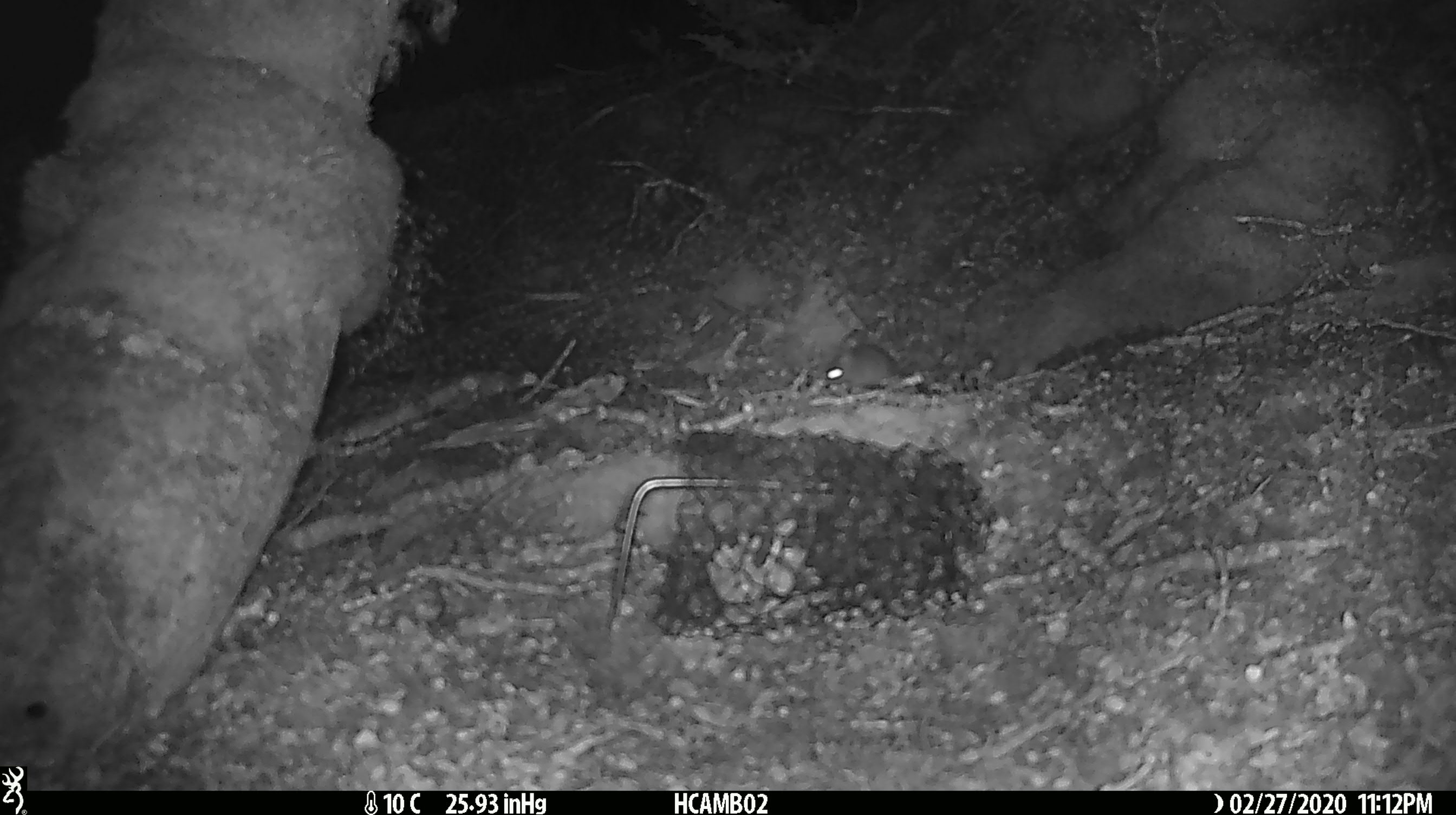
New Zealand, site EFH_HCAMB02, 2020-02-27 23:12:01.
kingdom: Animalia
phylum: Chordata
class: Mammalia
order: Rodentia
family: Muridae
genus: Mus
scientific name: Mus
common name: mouse